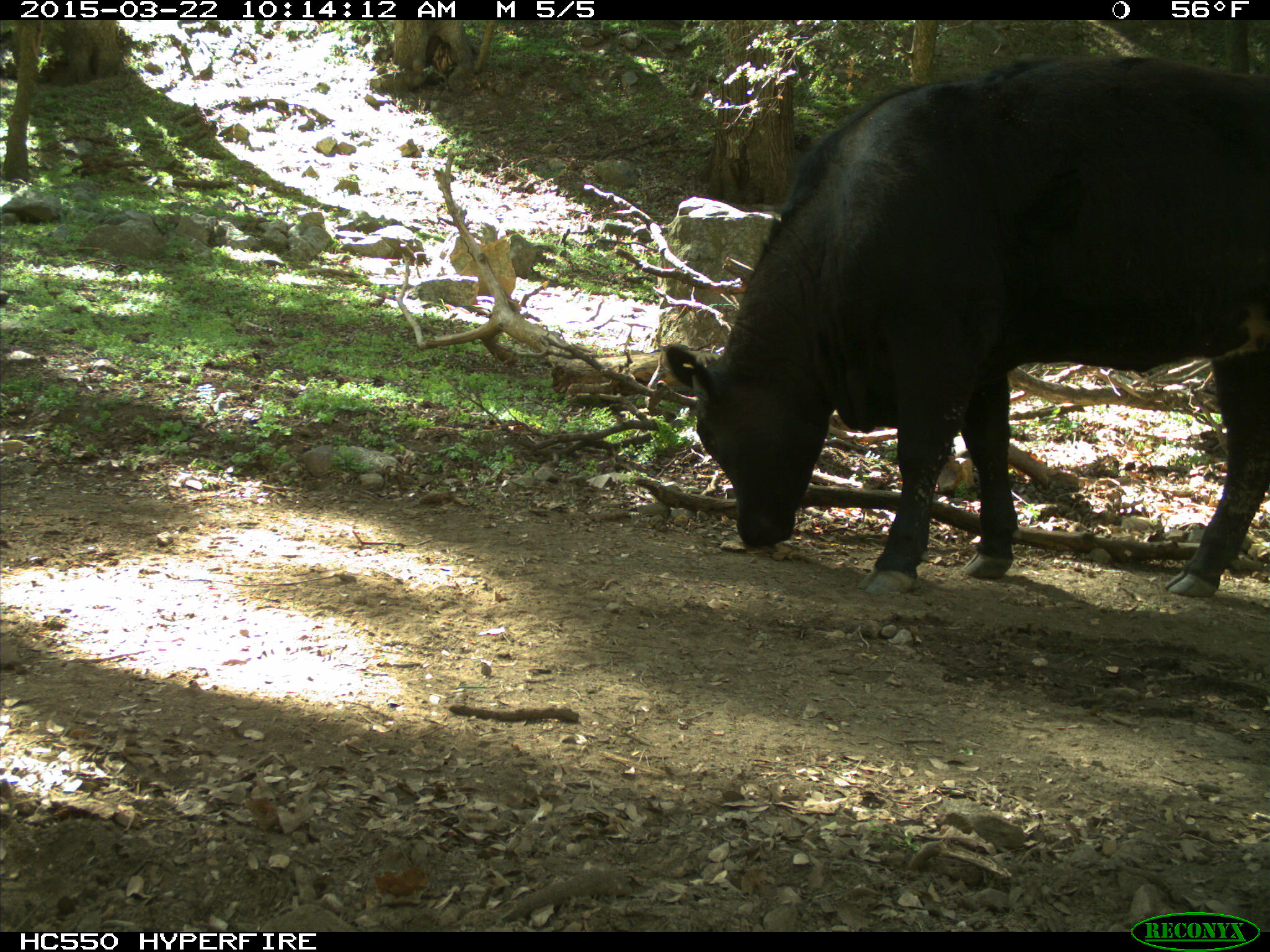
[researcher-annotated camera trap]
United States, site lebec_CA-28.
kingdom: Animalia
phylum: Chordata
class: Mammalia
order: Artiodactyla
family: Bovidae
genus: Bos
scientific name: Bos taurus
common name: domestic cow